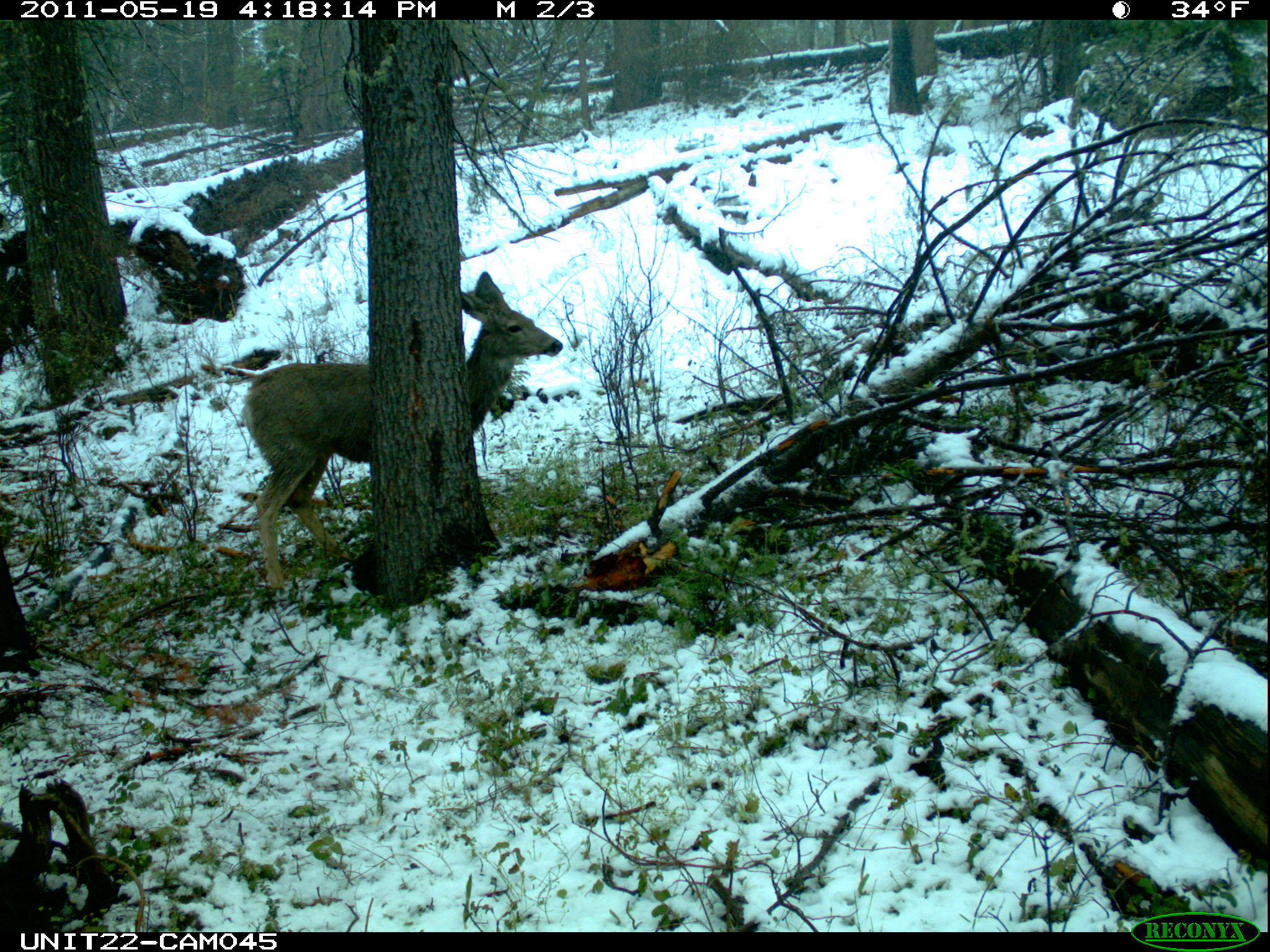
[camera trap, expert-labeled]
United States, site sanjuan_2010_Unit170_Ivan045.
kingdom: Animalia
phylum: Chordata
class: Mammalia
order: Artiodactyla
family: Cervidae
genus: Odocoileus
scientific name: Odocoileus hemionus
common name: mule deer